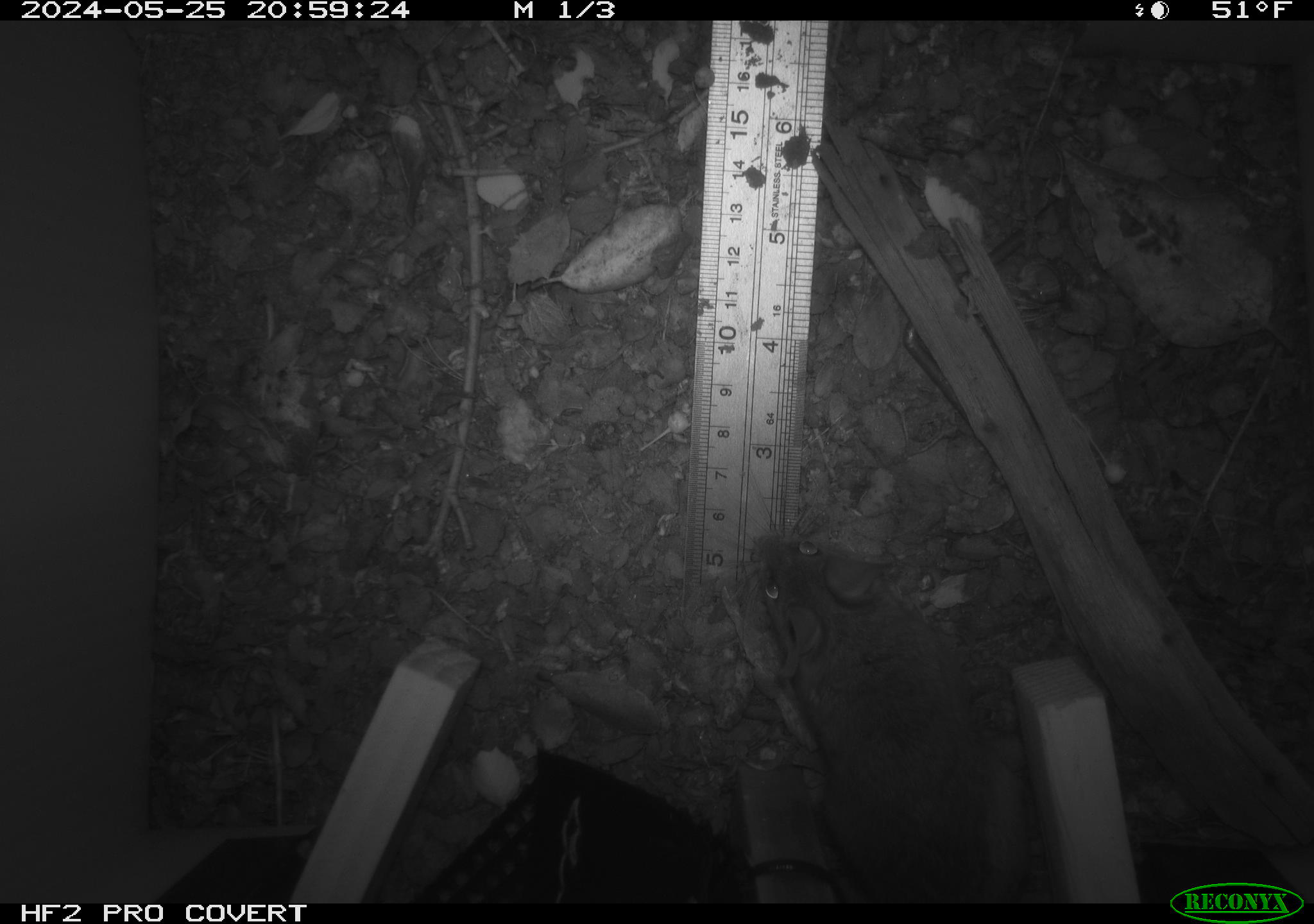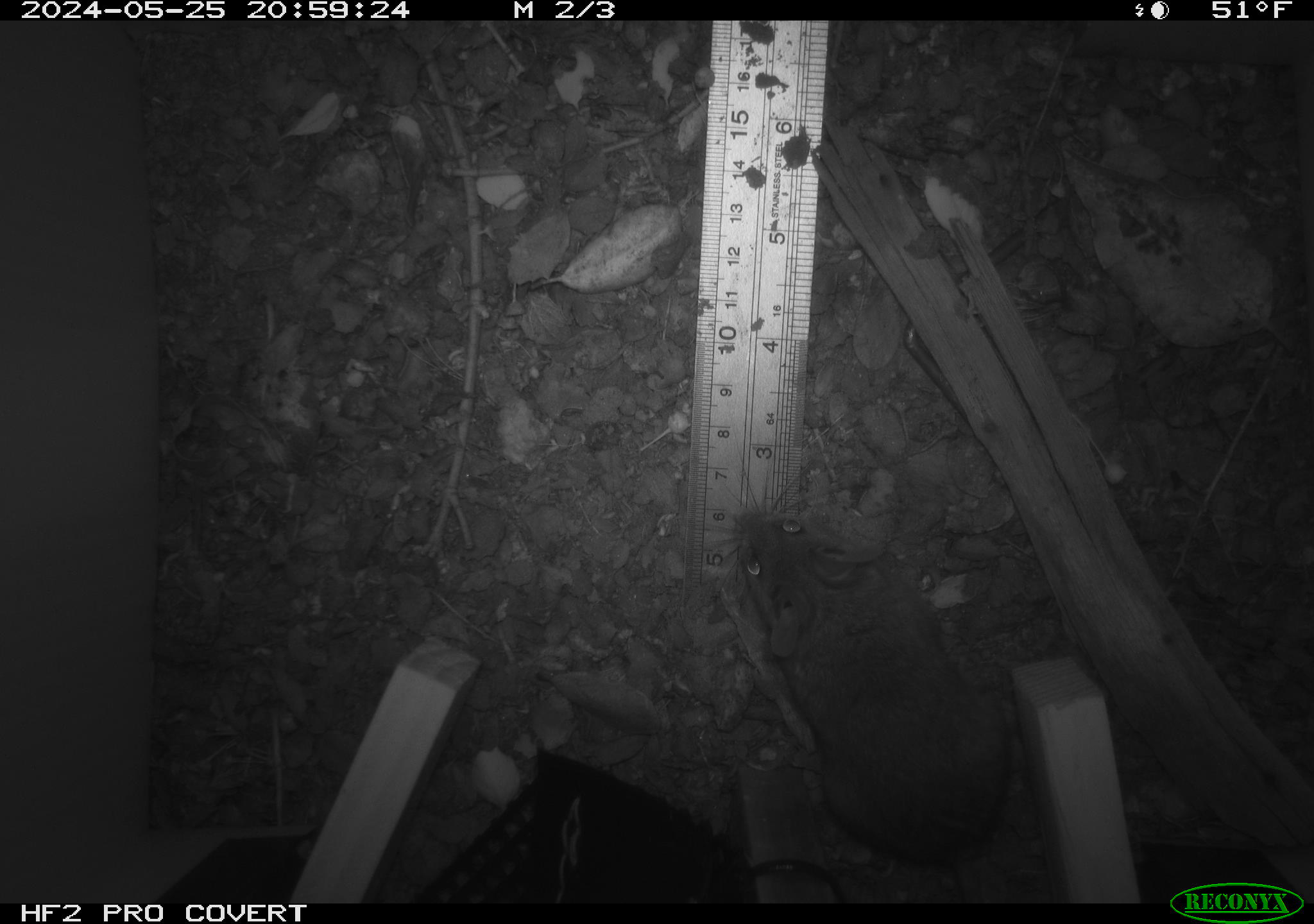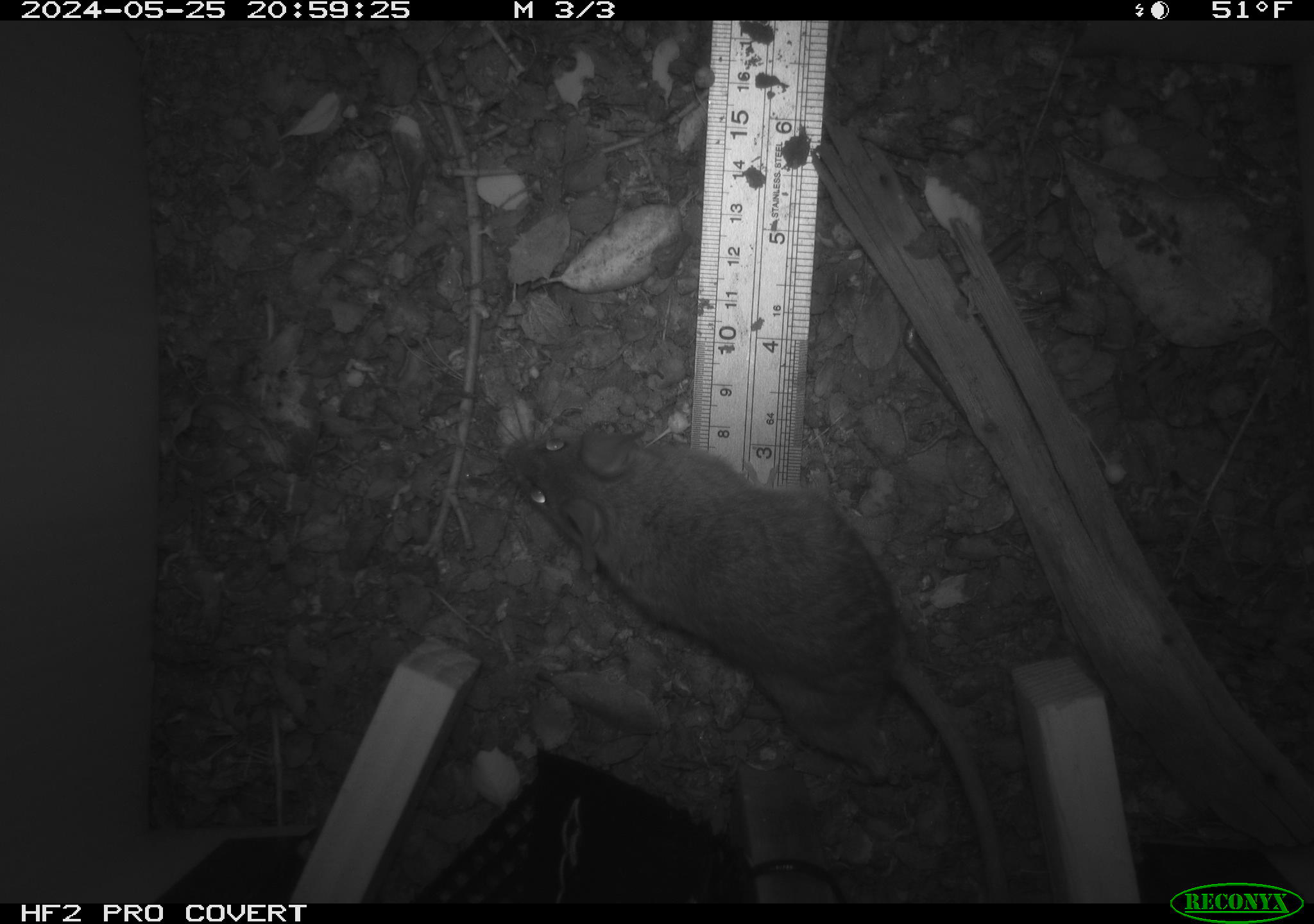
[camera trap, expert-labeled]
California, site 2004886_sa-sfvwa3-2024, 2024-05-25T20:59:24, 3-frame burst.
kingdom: Animalia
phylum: Chordata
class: Mammalia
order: Rodentia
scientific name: Rodentia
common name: mouse species